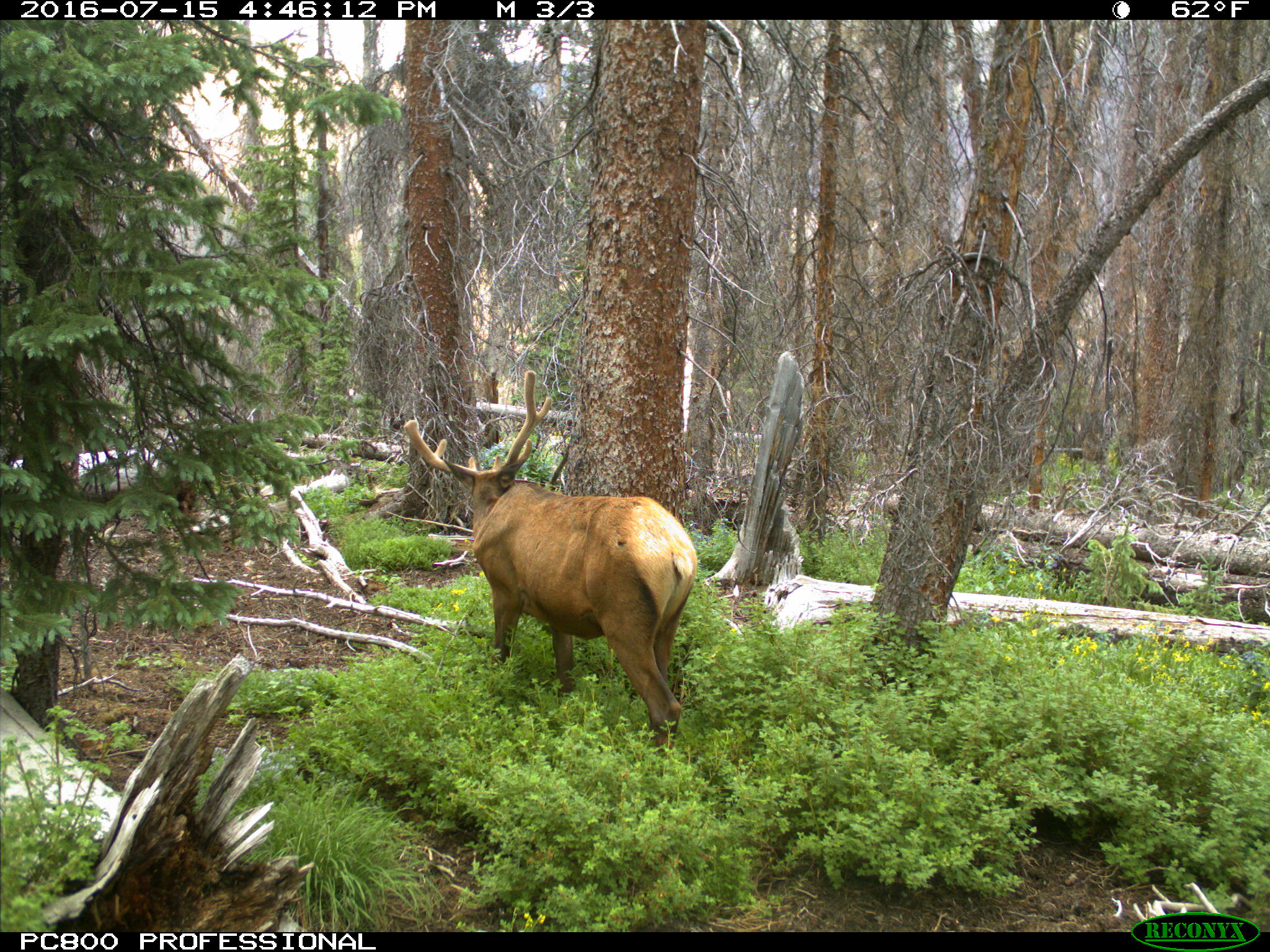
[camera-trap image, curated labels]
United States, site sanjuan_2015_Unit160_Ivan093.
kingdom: Animalia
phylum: Chordata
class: Mammalia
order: Artiodactyla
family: Cervidae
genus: Cervus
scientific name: Cervus elaphus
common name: red deer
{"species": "Cervus elaphus (red deer)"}